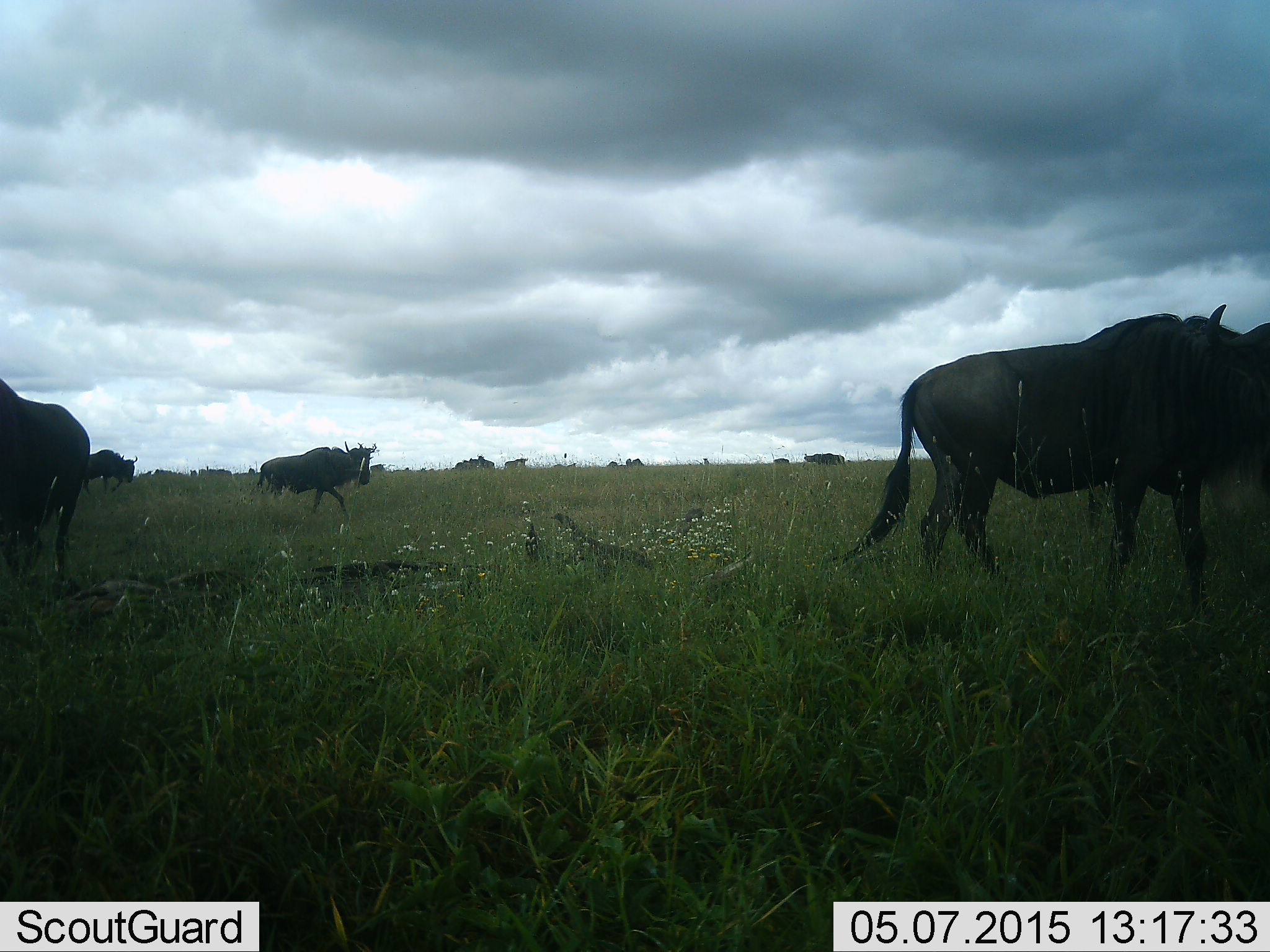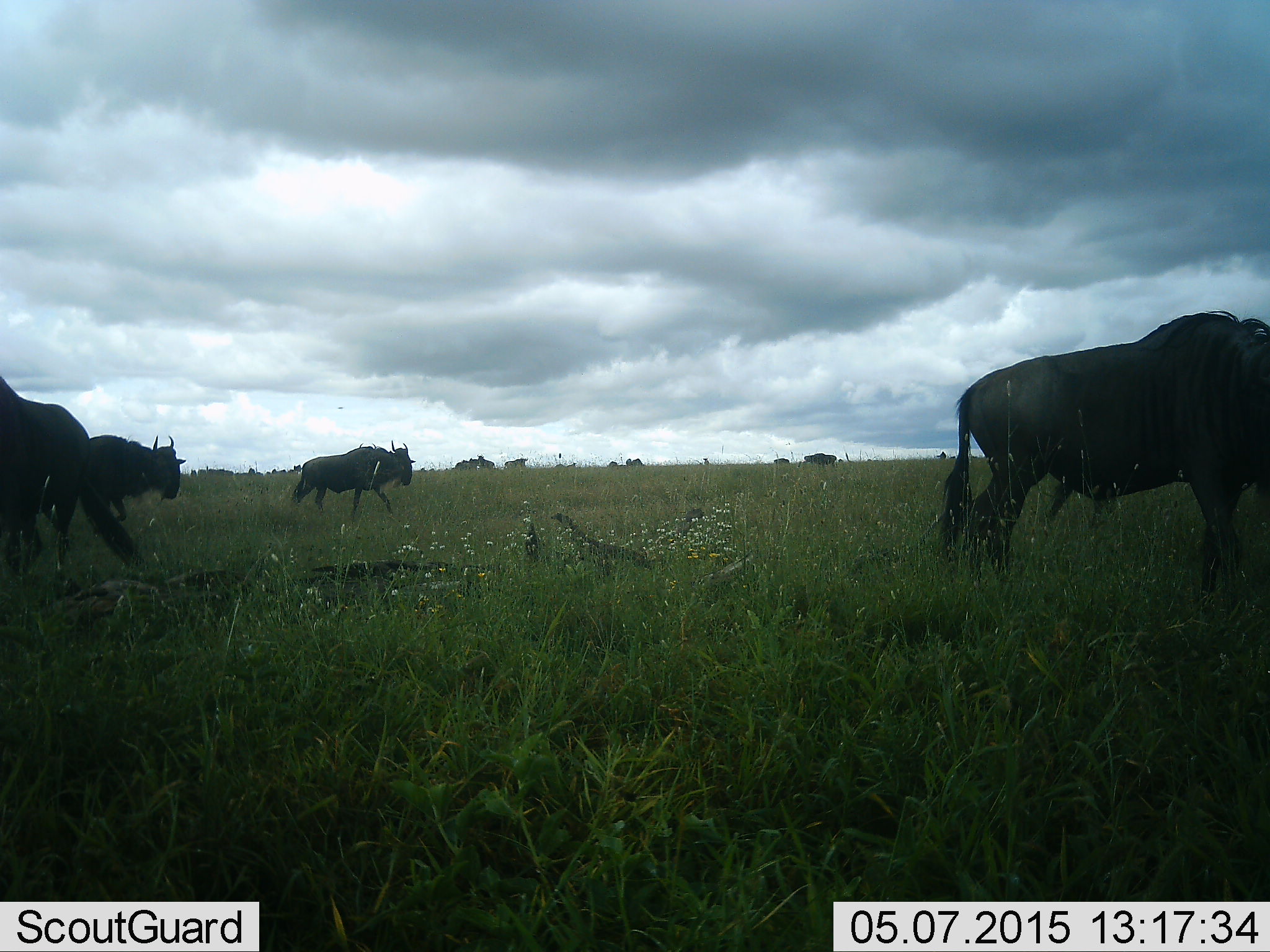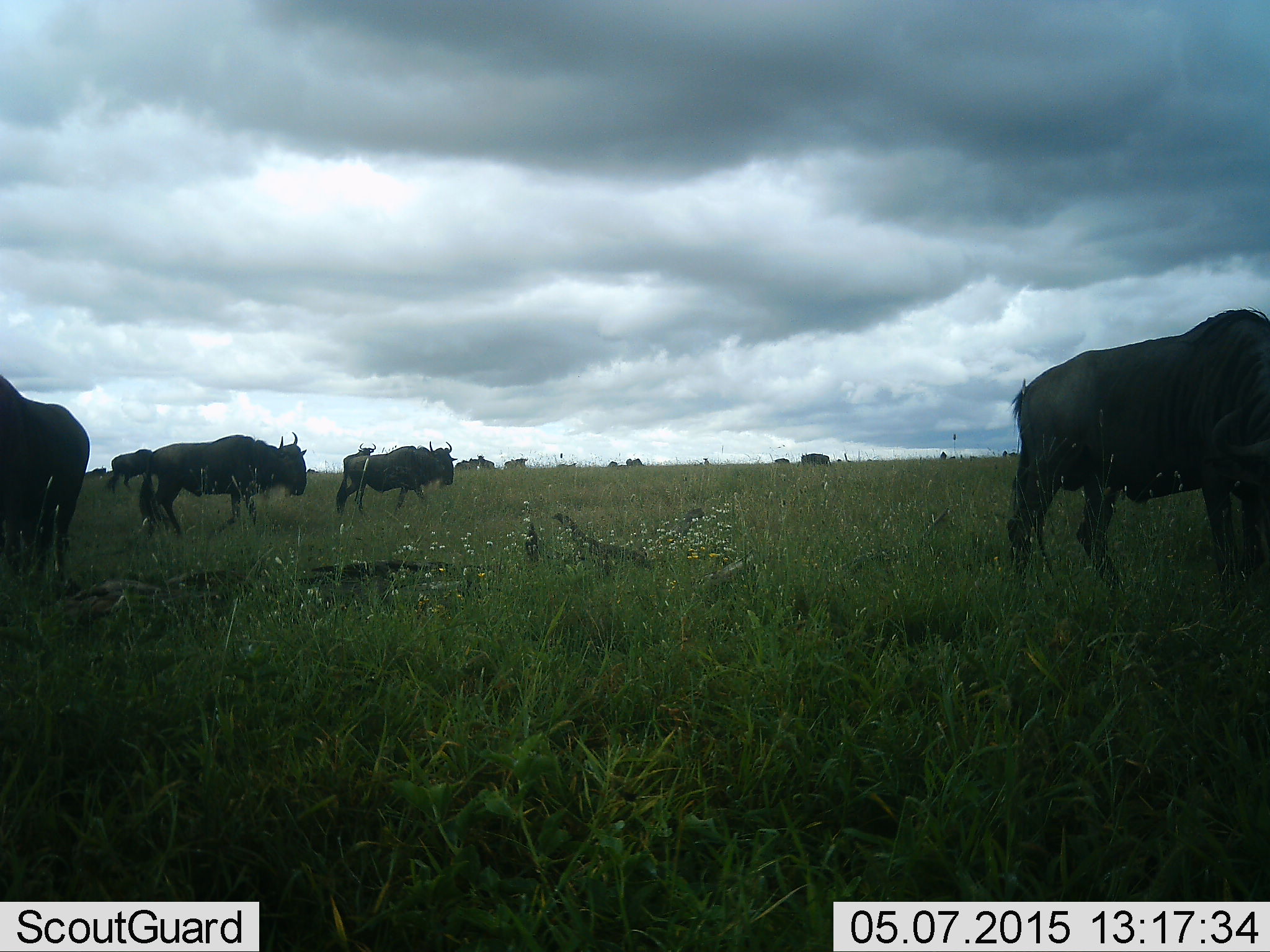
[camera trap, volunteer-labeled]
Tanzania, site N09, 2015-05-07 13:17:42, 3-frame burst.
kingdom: Animalia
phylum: Chordata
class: Mammalia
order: Artiodactyla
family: Bovidae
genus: Connochaetes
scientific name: Connochaetes taurinus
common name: blue wildebeest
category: wildebeest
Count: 6.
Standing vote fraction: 30%.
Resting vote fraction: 0%.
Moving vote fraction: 90%.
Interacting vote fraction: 0%.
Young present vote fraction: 0%.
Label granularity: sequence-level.